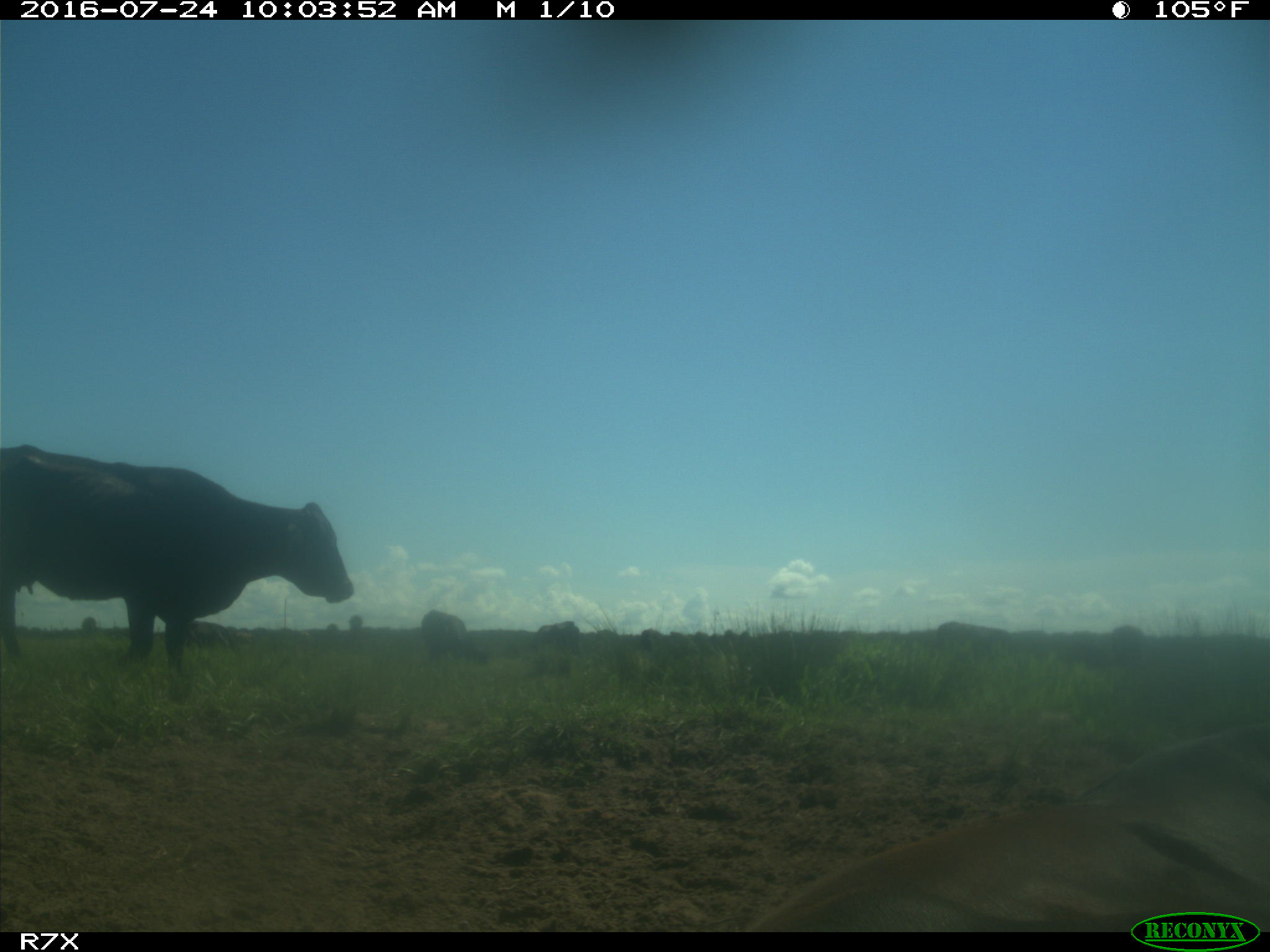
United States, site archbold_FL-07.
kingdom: Animalia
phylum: Chordata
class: Mammalia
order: Artiodactyla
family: Bovidae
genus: Bos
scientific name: Bos taurus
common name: domestic cow